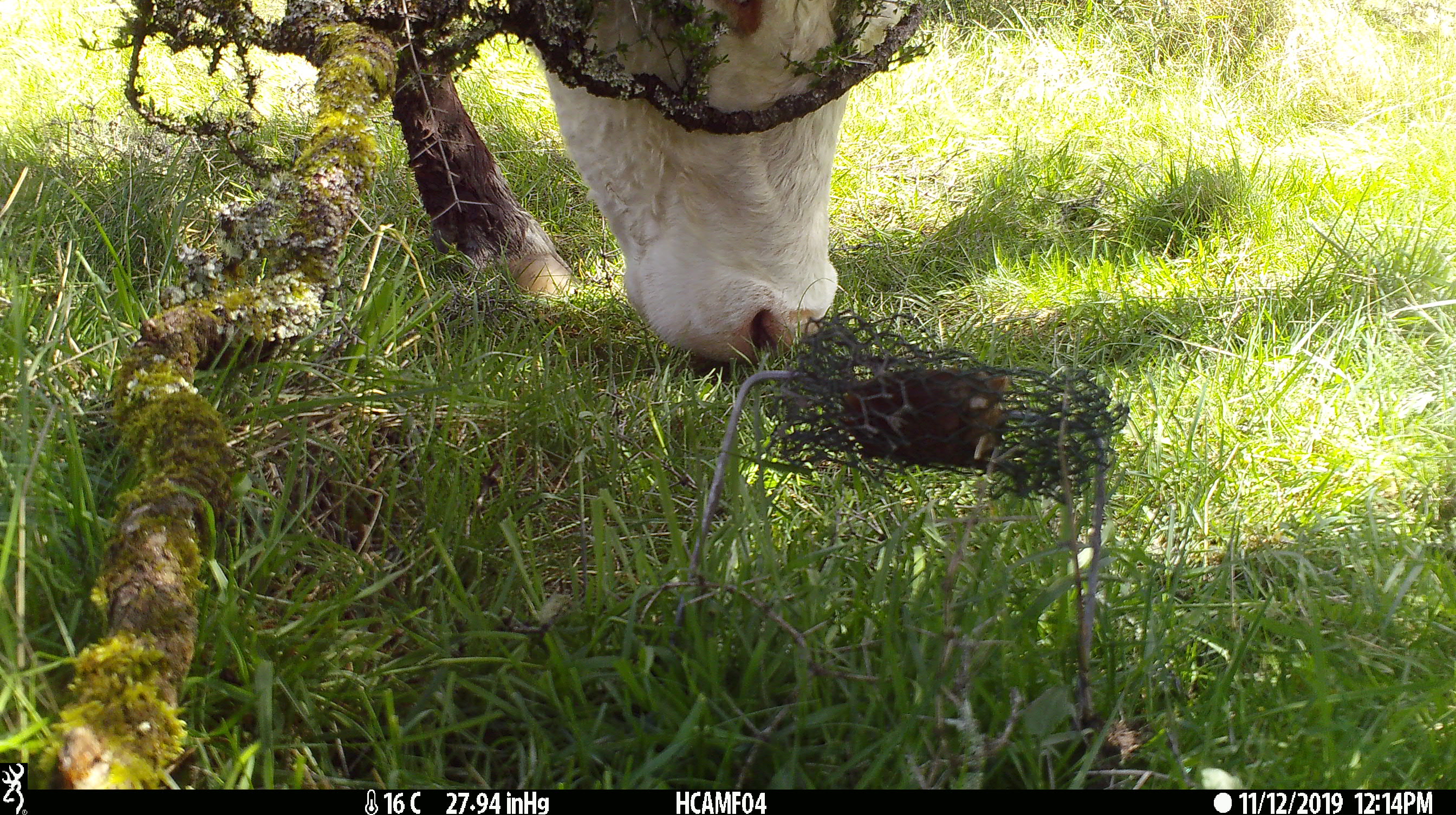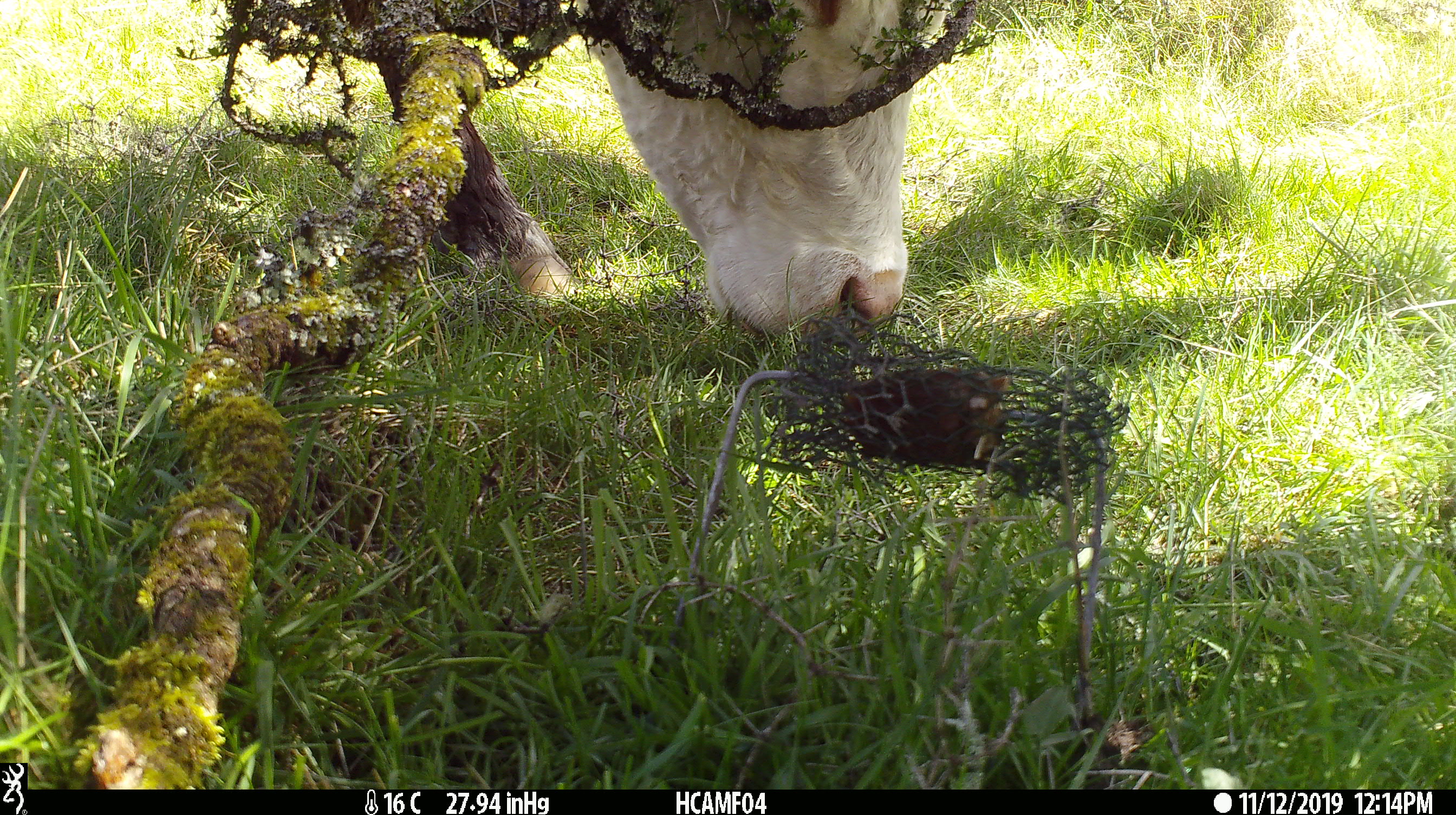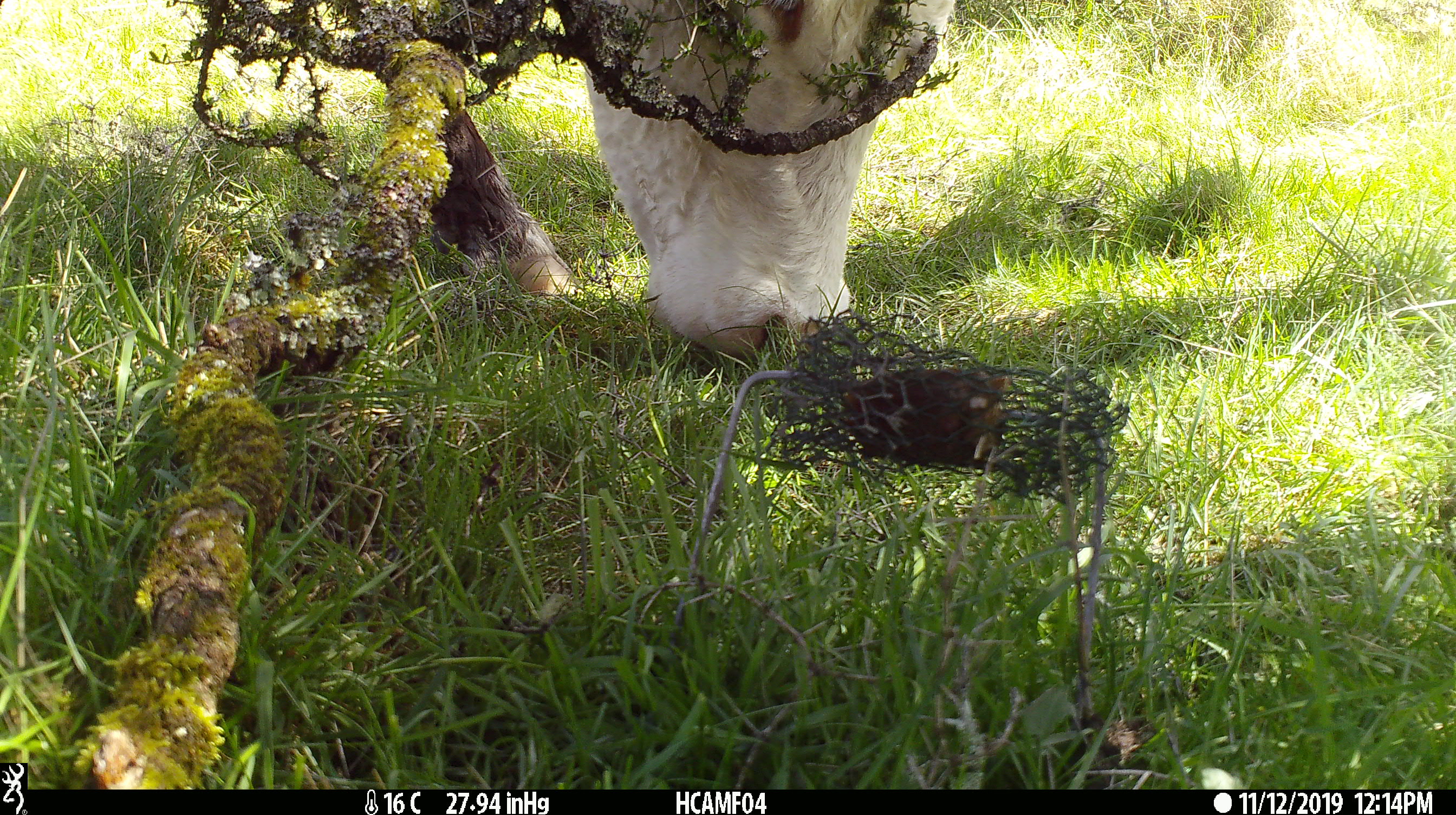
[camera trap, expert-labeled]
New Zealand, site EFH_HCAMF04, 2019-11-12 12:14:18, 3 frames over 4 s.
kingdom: Animalia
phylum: Chordata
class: Mammalia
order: Artiodactyla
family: Bovidae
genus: Bos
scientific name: Bos taurus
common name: domestic cow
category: cow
Cow (domestic cow) (Bos taurus).